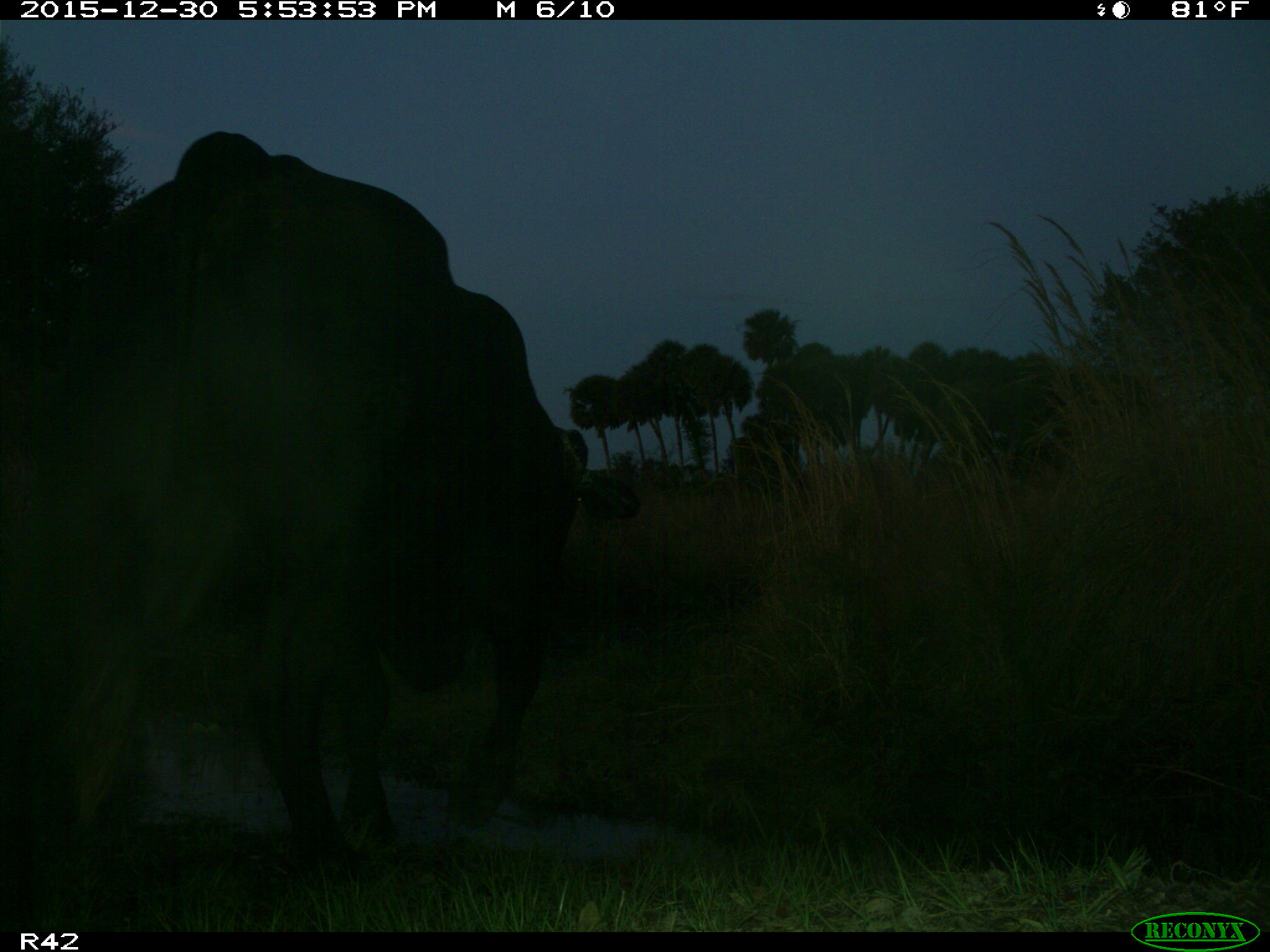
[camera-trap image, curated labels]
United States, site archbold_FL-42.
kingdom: Animalia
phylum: Chordata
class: Mammalia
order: Artiodactyla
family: Bovidae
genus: Bos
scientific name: Bos taurus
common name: domestic cow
Bos taurus (domestic cow).